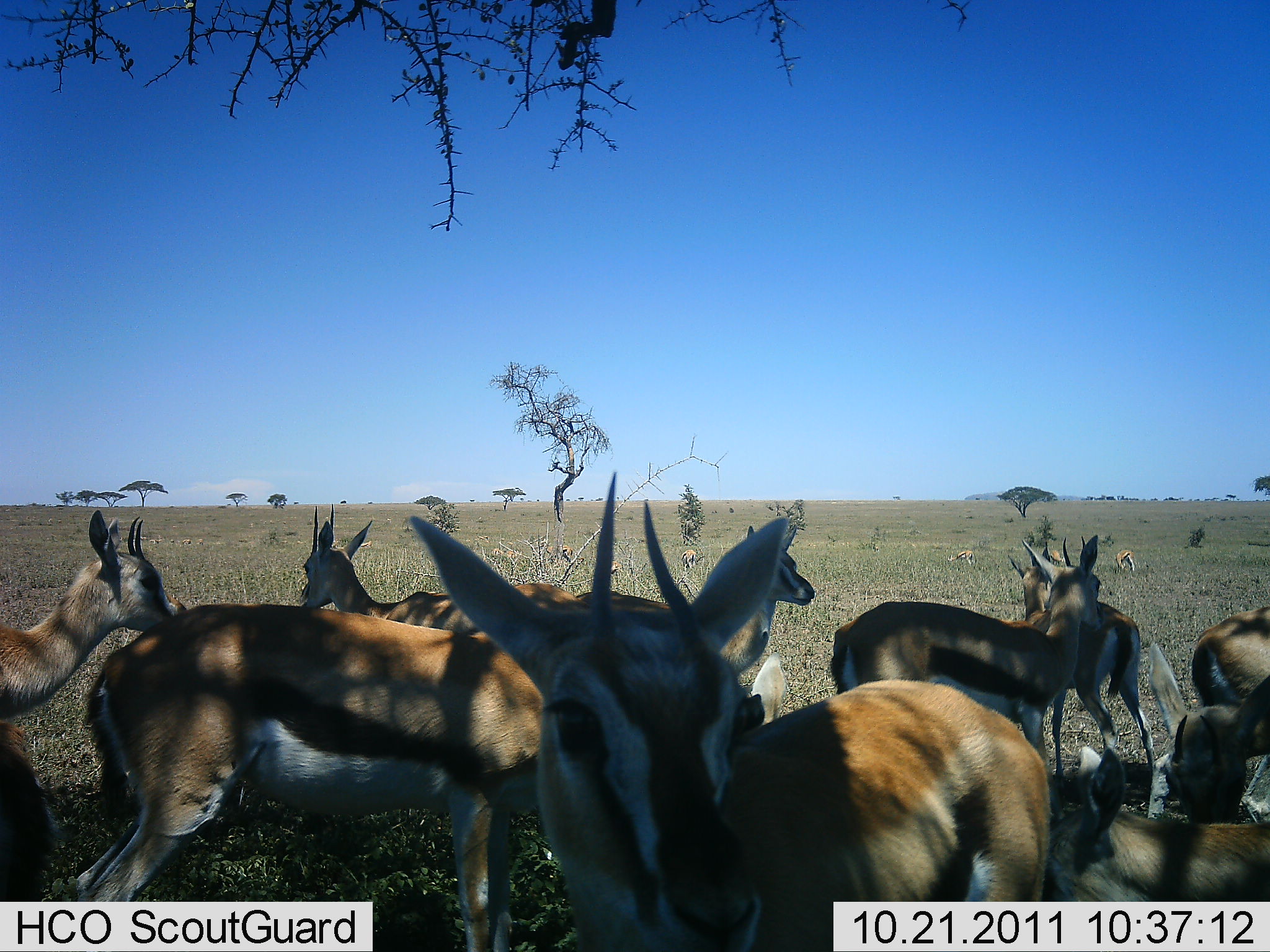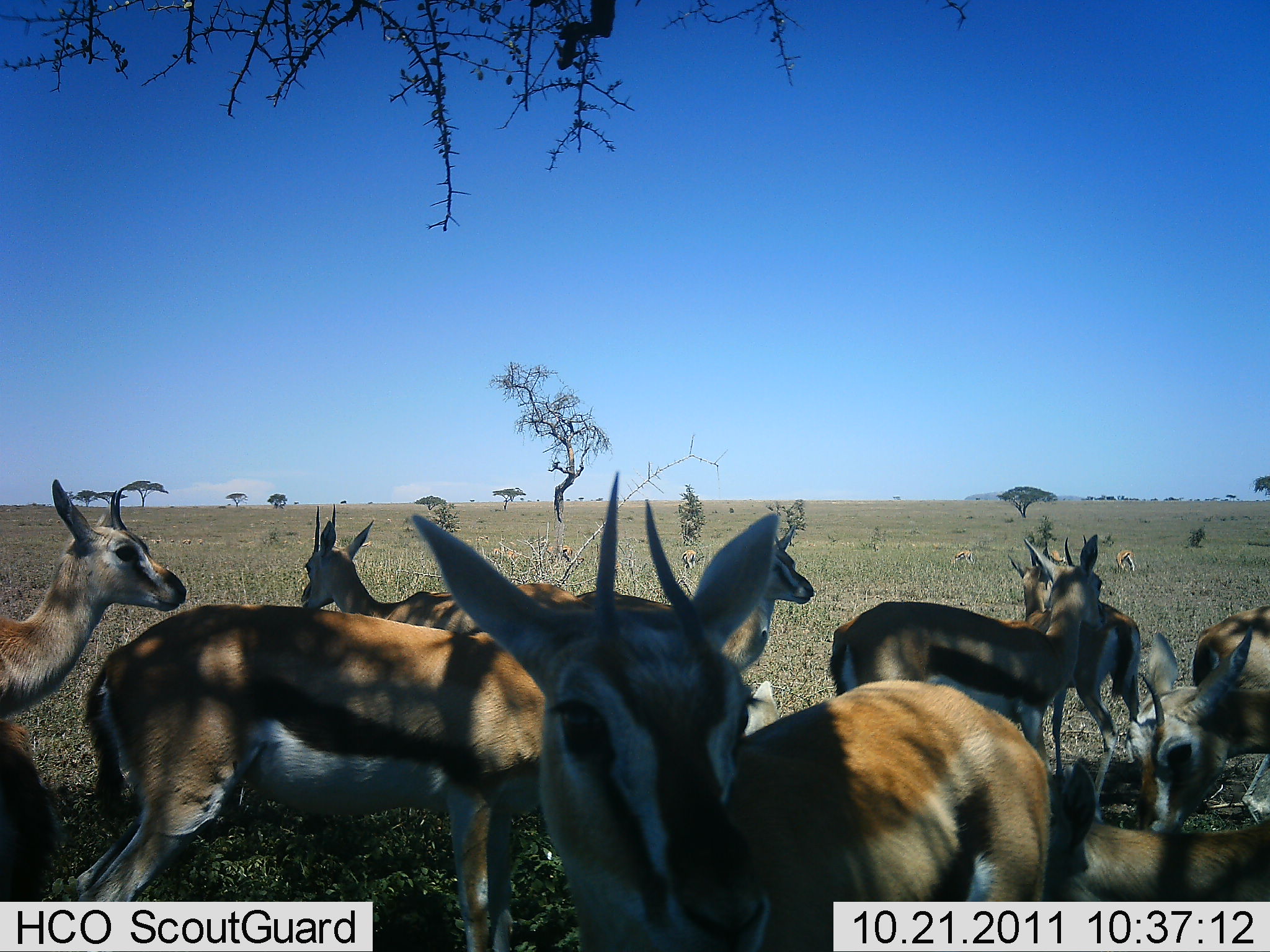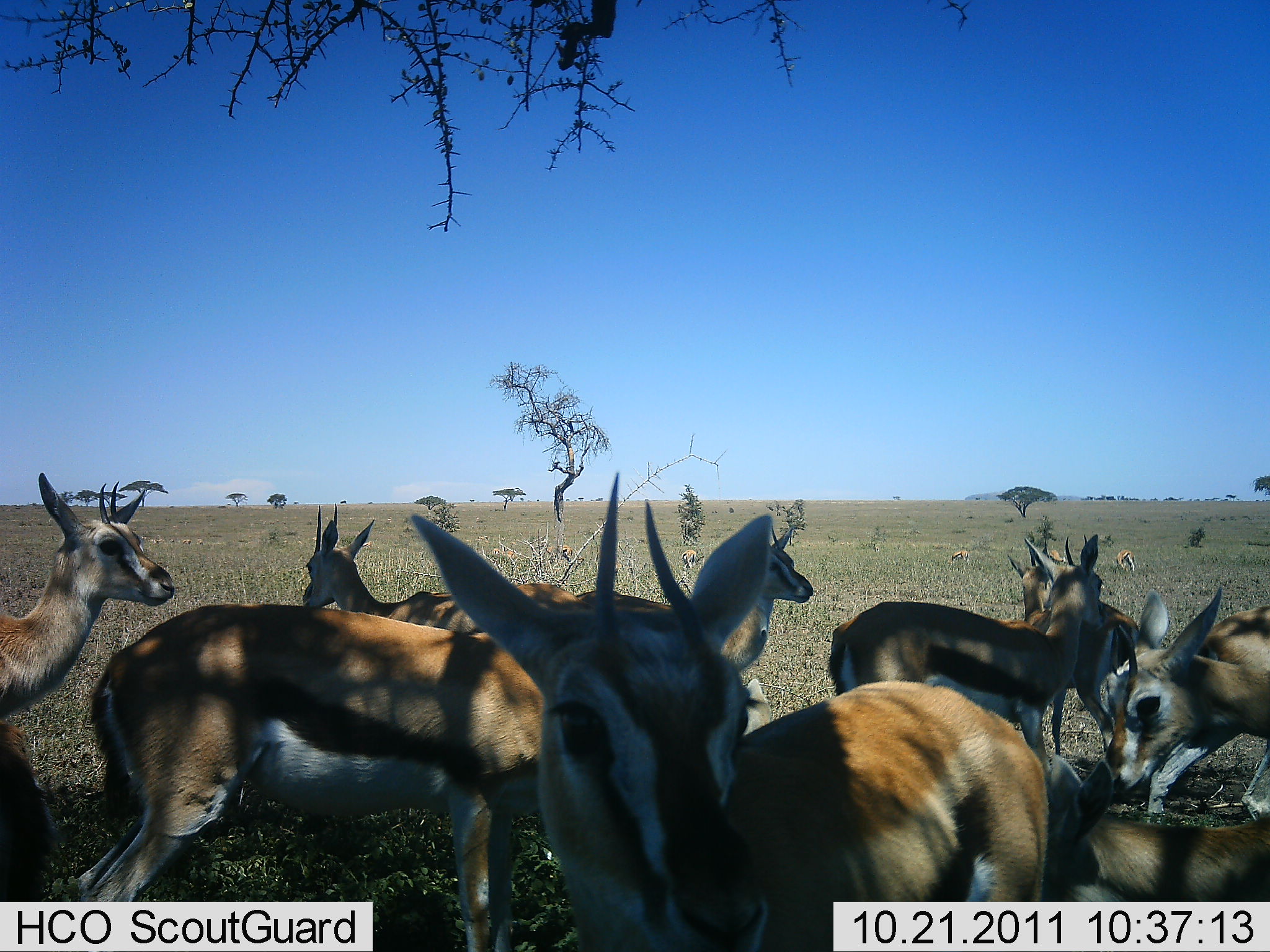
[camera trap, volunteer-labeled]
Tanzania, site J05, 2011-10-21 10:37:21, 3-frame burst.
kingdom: Animalia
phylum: Chordata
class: Mammalia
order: Artiodactyla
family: Bovidae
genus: Eudorcas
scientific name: Eudorcas thomsonii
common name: thomson's gazelle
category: gazellethomsons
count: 11-50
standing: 92%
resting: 8%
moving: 0%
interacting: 17%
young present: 8%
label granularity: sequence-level